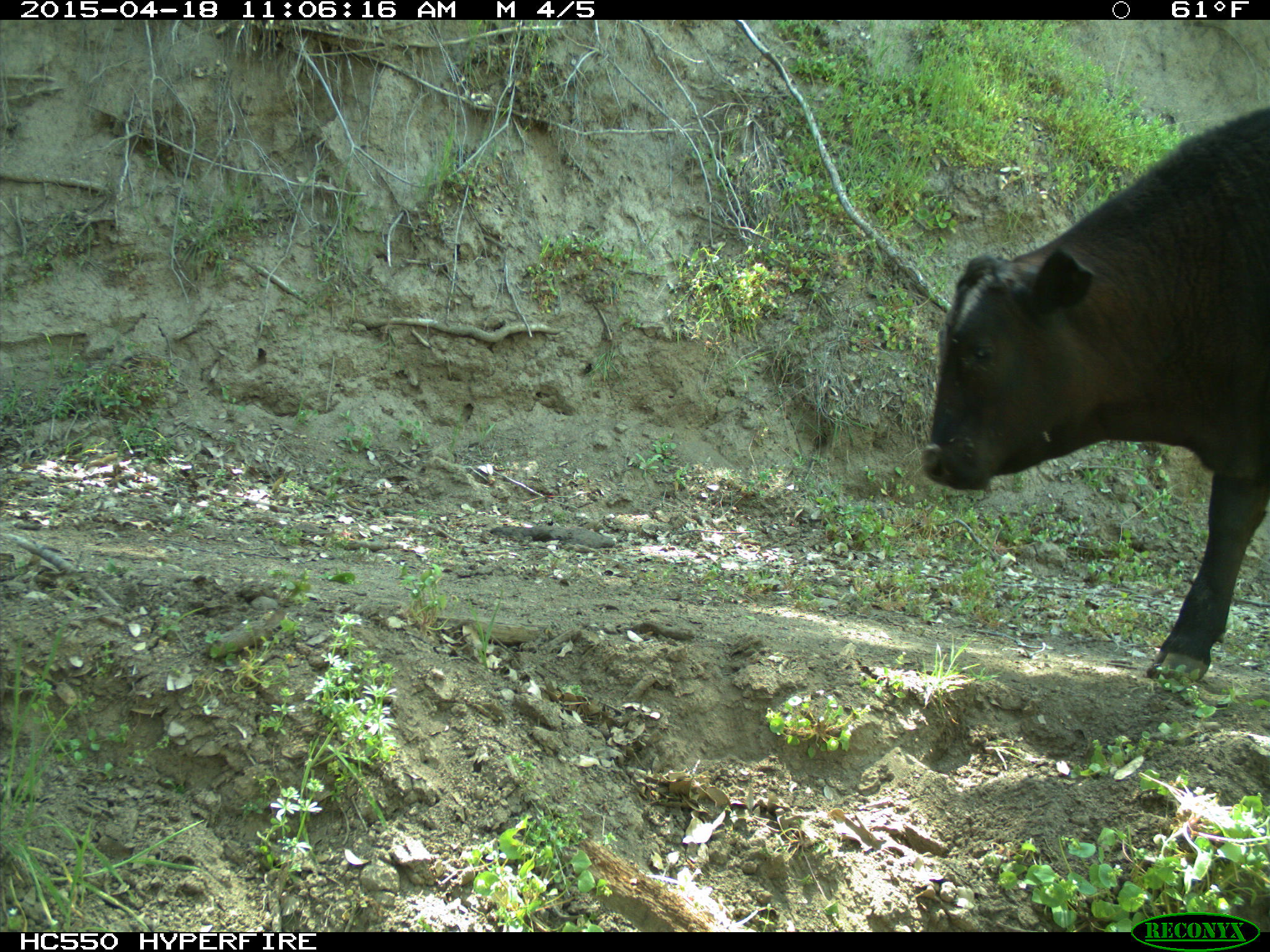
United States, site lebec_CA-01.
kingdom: Animalia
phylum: Chordata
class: Mammalia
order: Artiodactyla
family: Bovidae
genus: Bos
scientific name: Bos taurus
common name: domestic cow